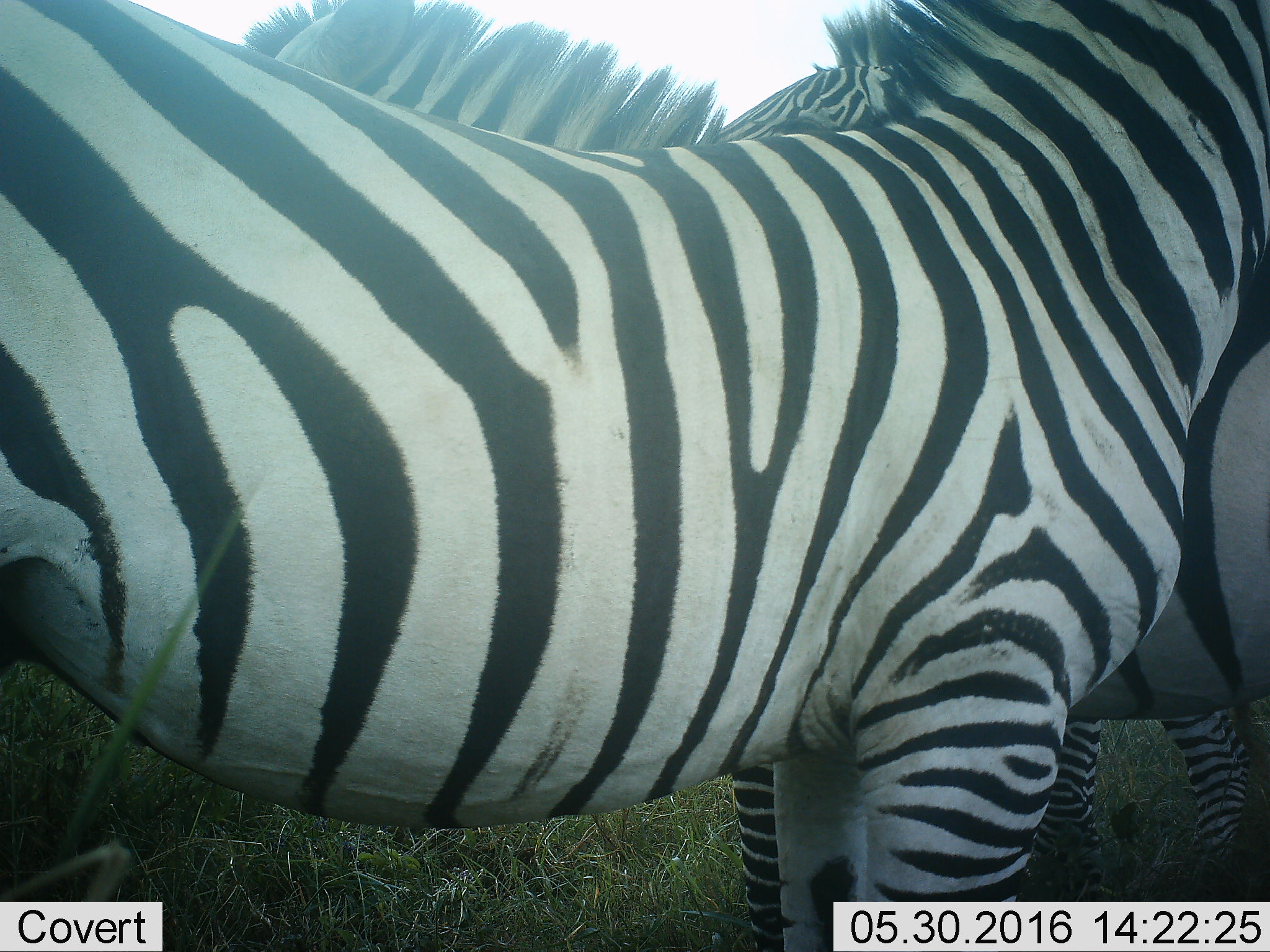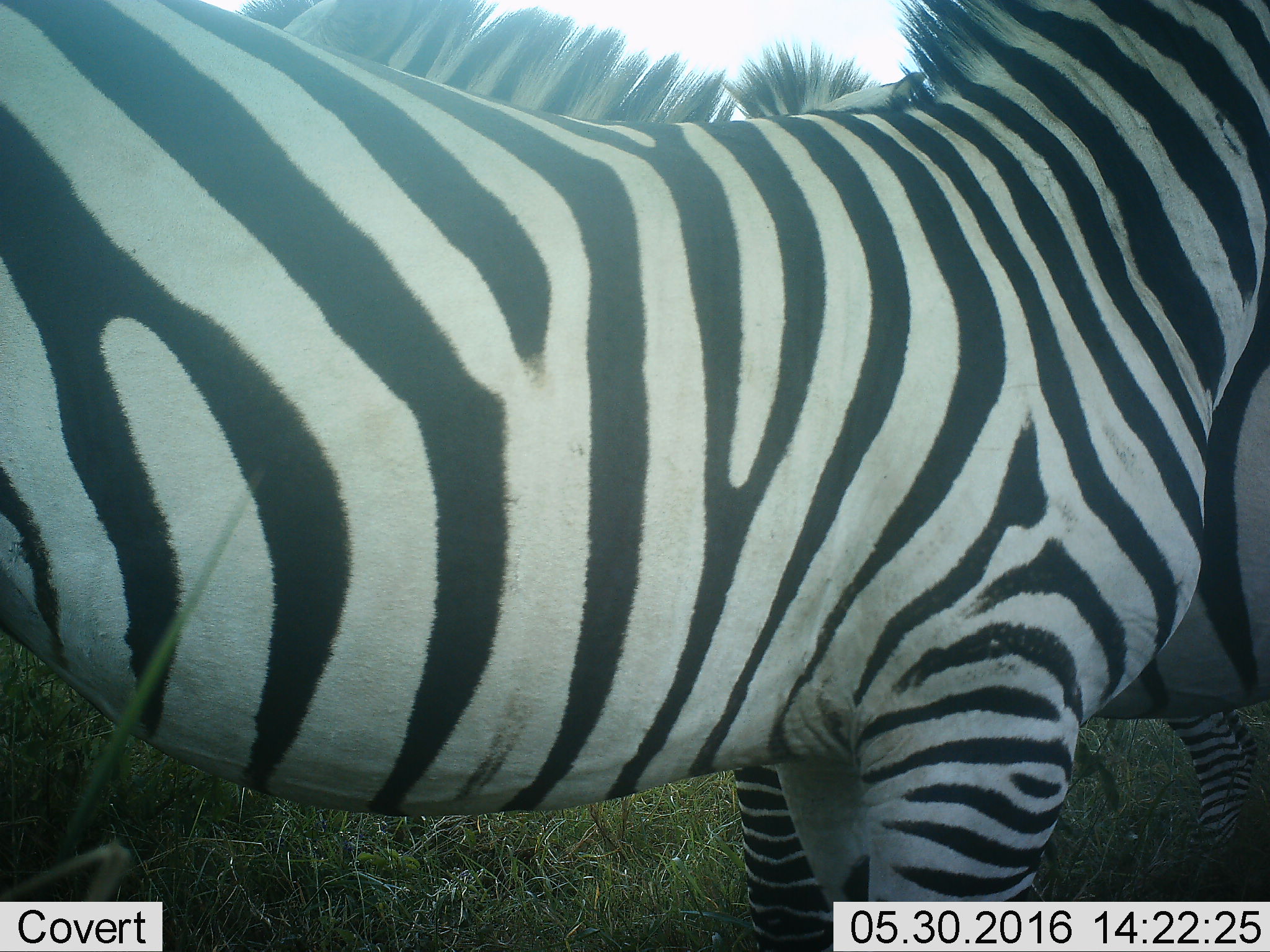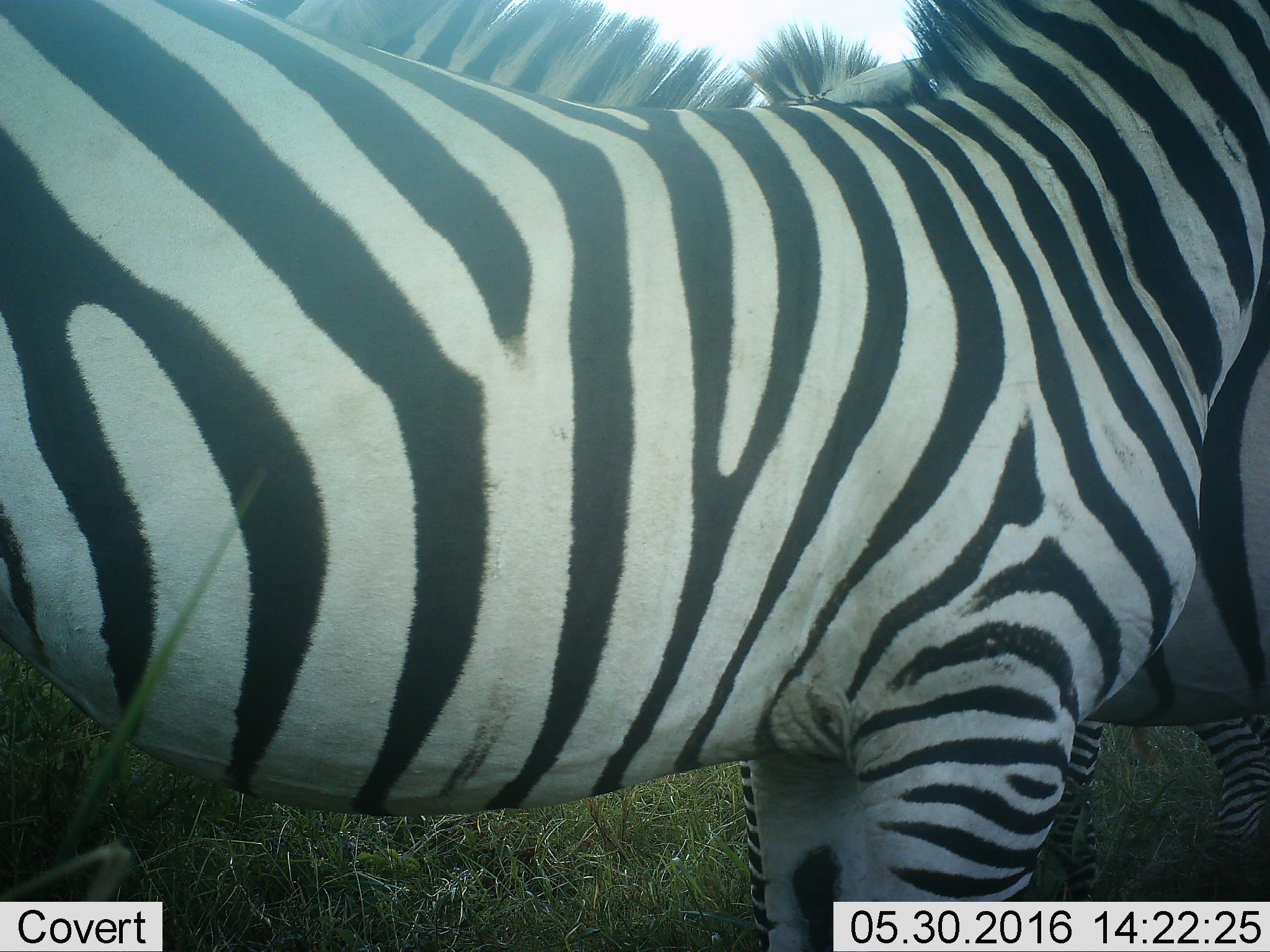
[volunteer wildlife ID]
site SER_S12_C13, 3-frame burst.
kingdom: Animalia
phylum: Chordata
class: Mammalia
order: Perissodactyla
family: Equidae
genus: Equus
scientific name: Equus quagga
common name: plains zebra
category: zebraplains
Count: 3.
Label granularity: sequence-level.